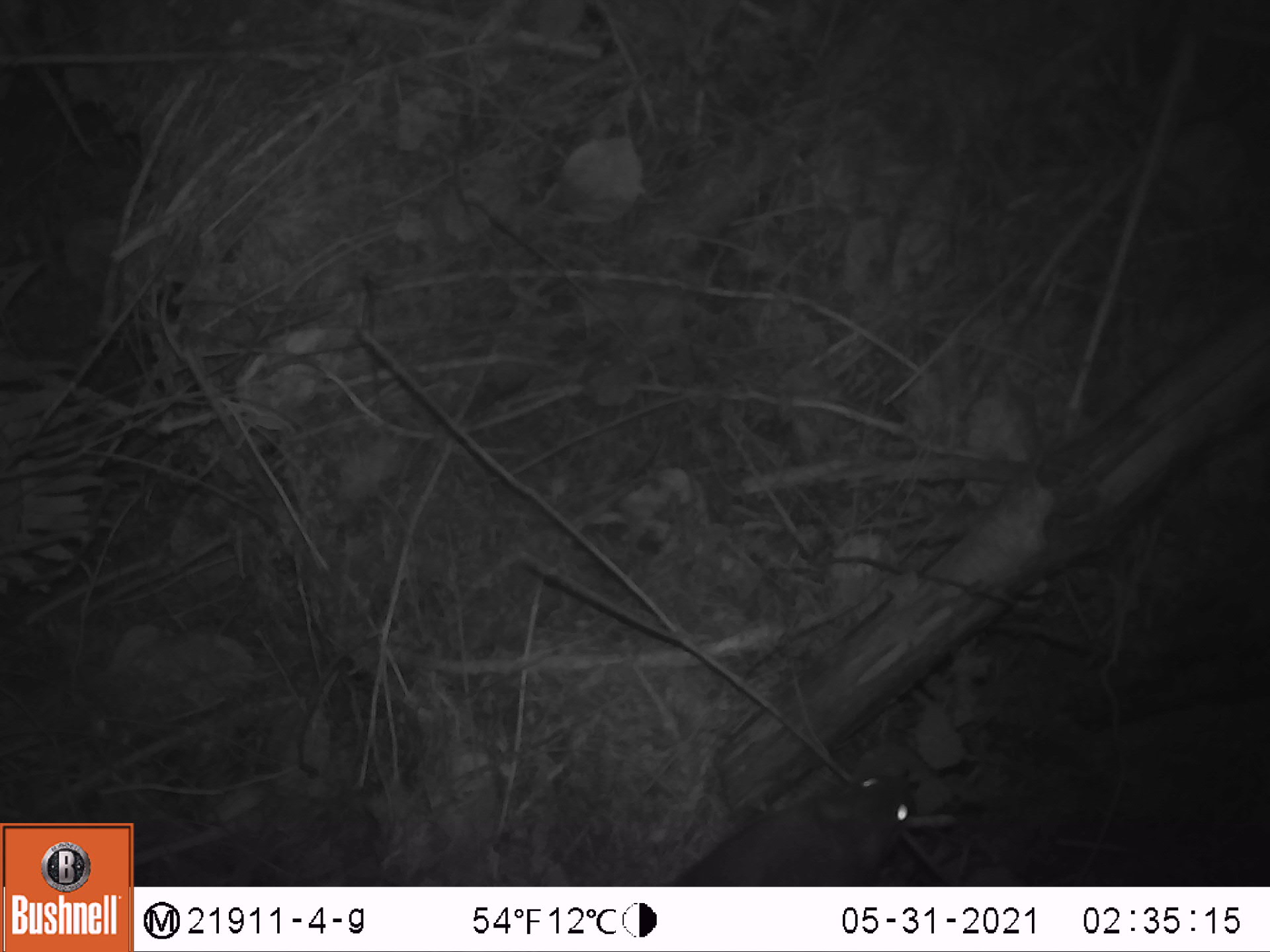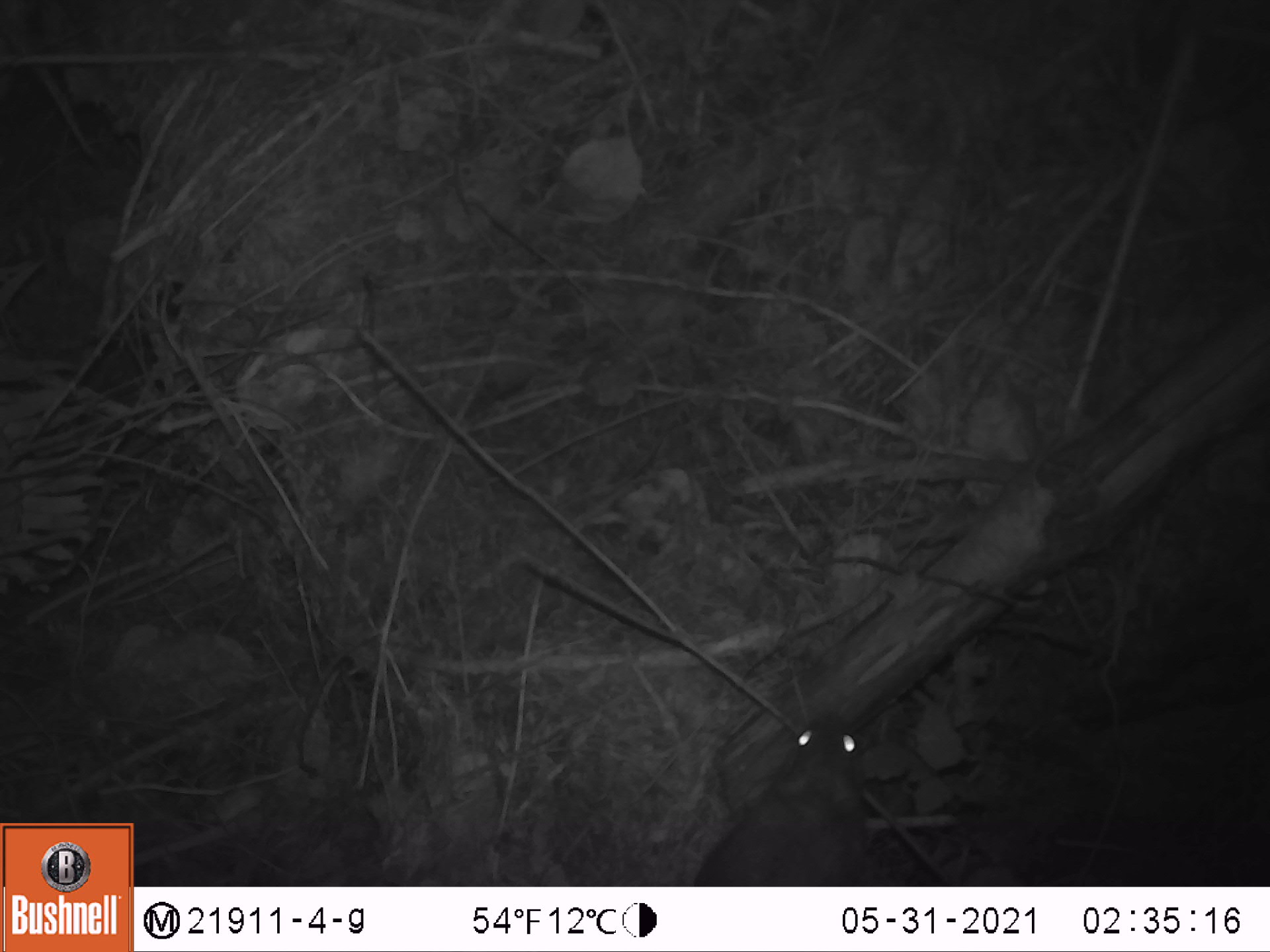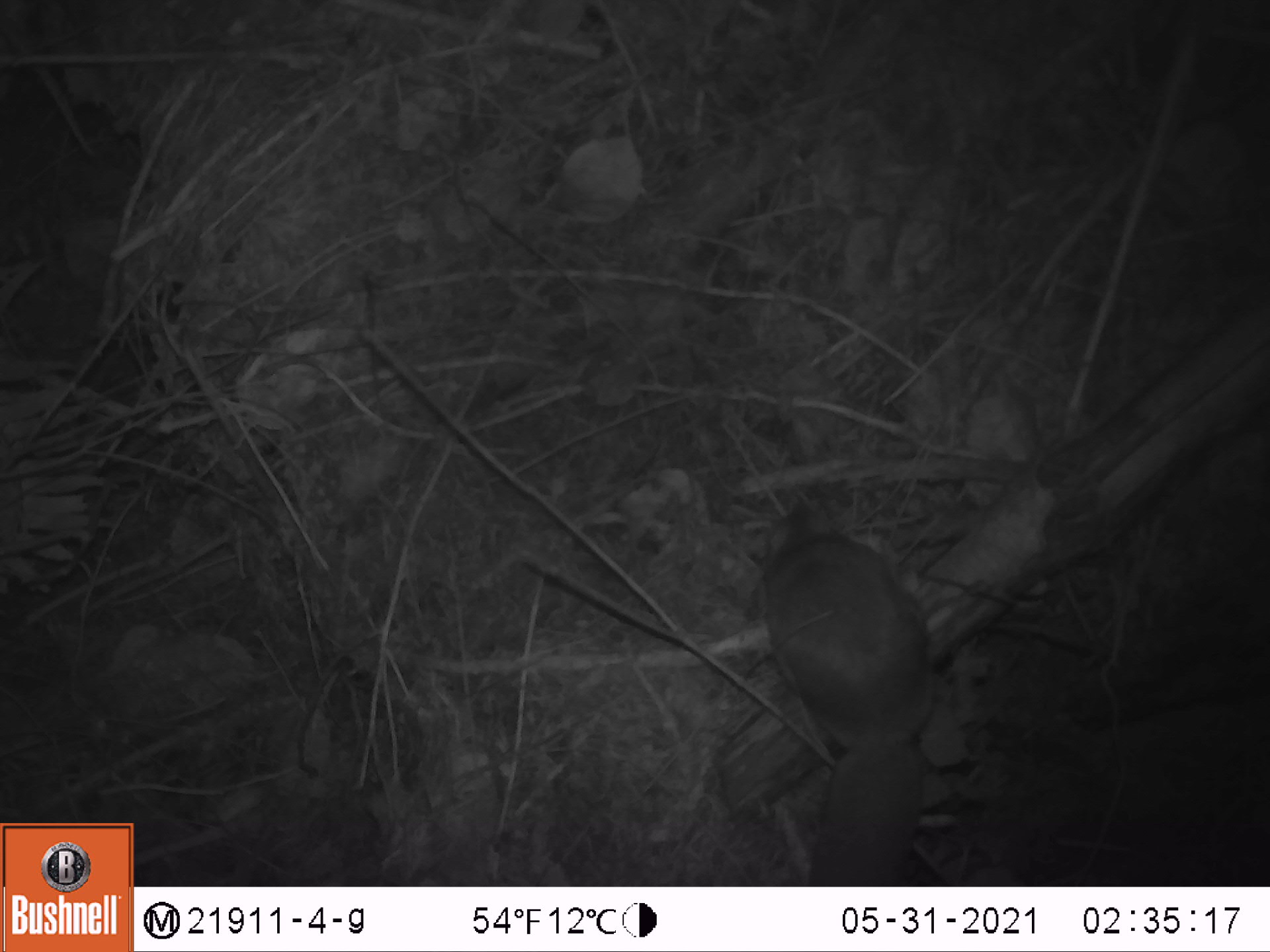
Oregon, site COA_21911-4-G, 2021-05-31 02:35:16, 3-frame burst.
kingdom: Animalia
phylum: Chordata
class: Mammalia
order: Rodentia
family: Sciuridae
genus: Glaucomys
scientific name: Glaucomys oregonensis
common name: humboldt's flying squirrel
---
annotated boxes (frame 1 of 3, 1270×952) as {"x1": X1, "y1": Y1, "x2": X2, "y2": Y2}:
humboldt's flying squirrel: {"x1": 666, "y1": 766, "x2": 932, "y2": 881}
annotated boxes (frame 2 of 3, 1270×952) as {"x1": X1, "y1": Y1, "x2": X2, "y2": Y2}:
humboldt's flying squirrel: {"x1": 688, "y1": 701, "x2": 871, "y2": 876}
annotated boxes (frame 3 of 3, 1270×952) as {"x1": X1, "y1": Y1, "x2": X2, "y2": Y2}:
humboldt's flying squirrel: {"x1": 744, "y1": 502, "x2": 956, "y2": 871}